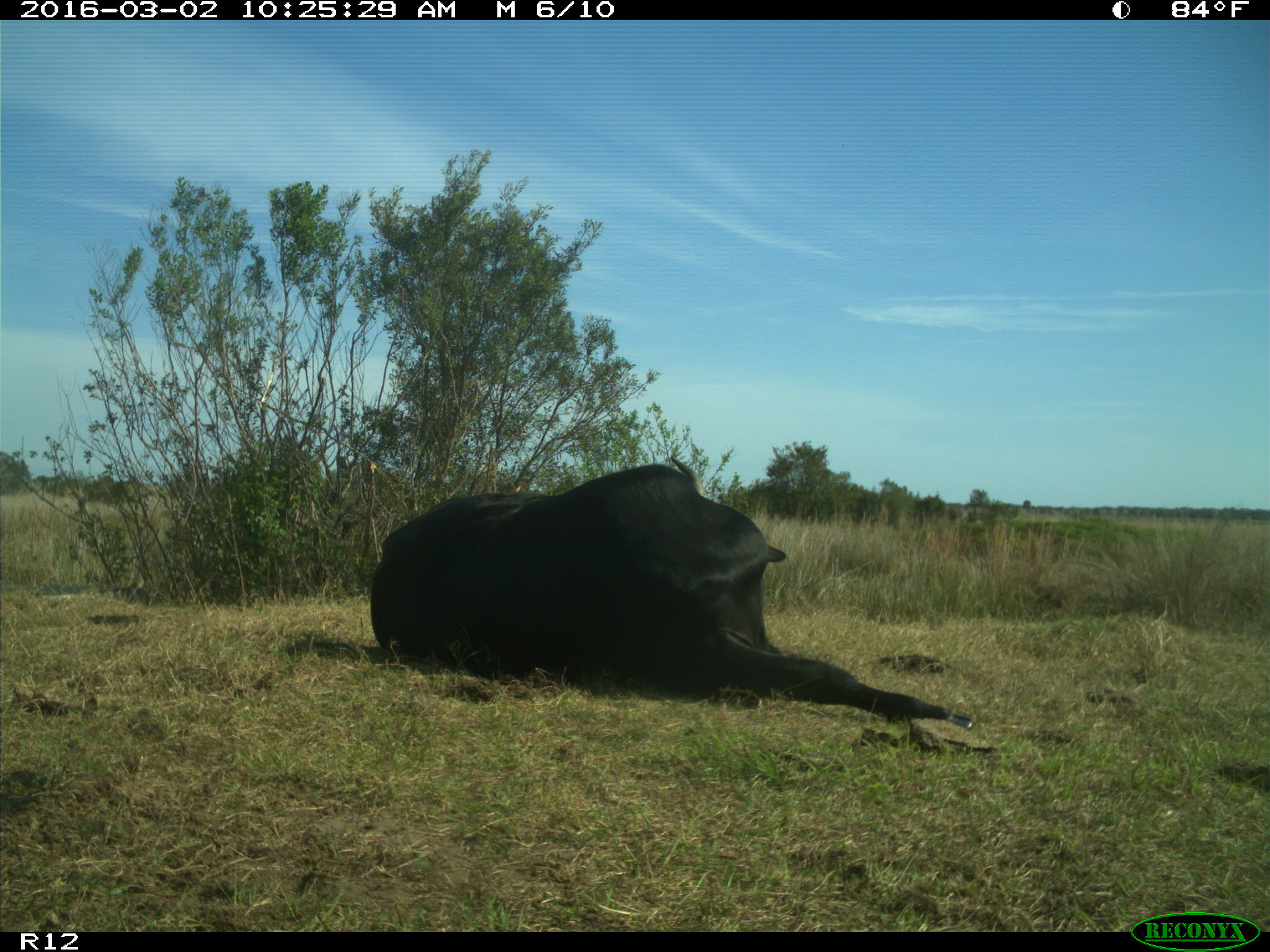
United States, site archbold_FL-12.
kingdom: Animalia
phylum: Chordata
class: Mammalia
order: Artiodactyla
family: Bovidae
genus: Bos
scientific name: Bos taurus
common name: domestic cow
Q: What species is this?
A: Bos taurus (domestic cow).